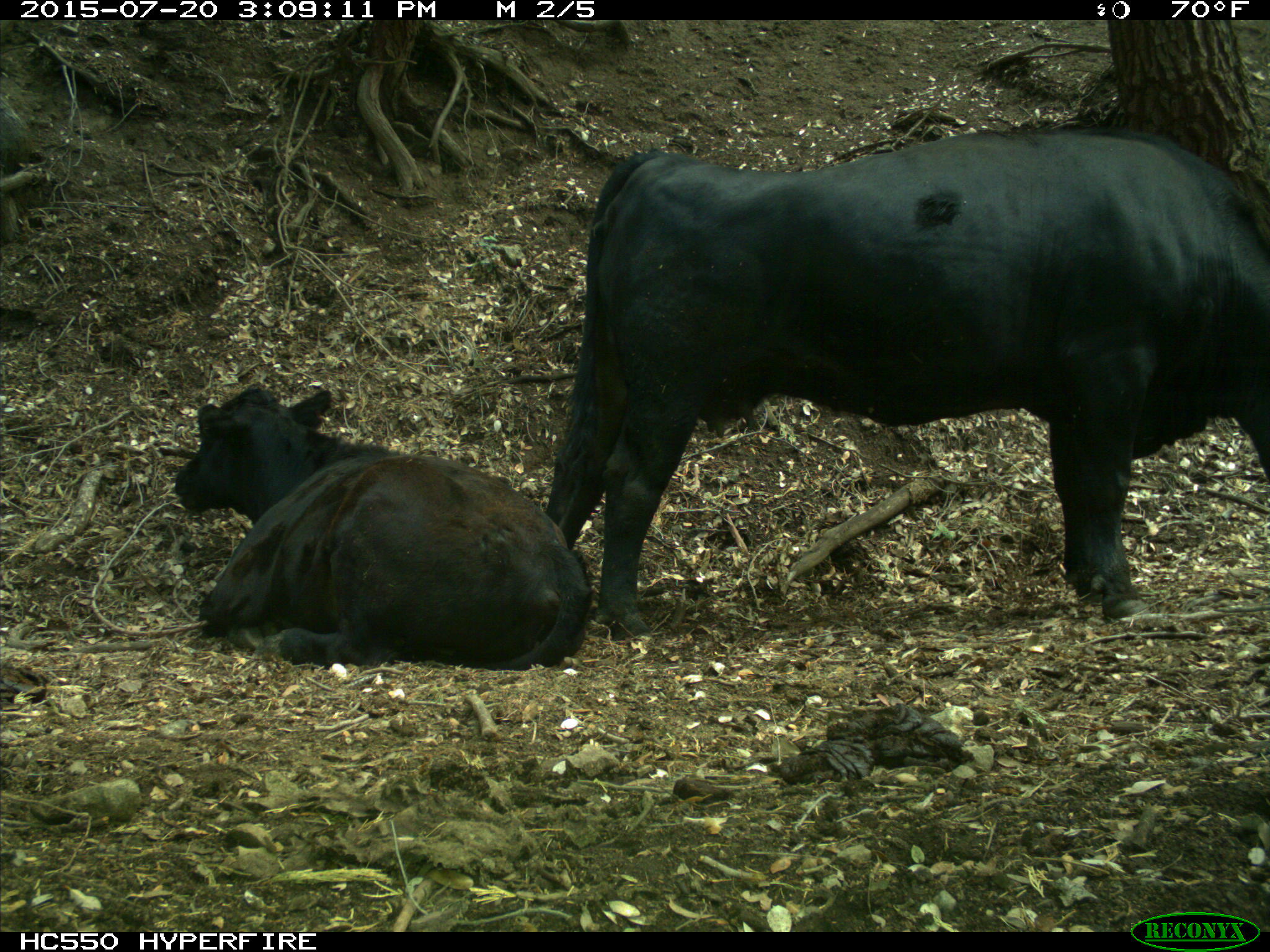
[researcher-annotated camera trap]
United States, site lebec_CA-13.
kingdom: Animalia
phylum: Chordata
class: Mammalia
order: Artiodactyla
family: Bovidae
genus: Bos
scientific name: Bos taurus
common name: domestic cow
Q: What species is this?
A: Bos taurus (domestic cow).